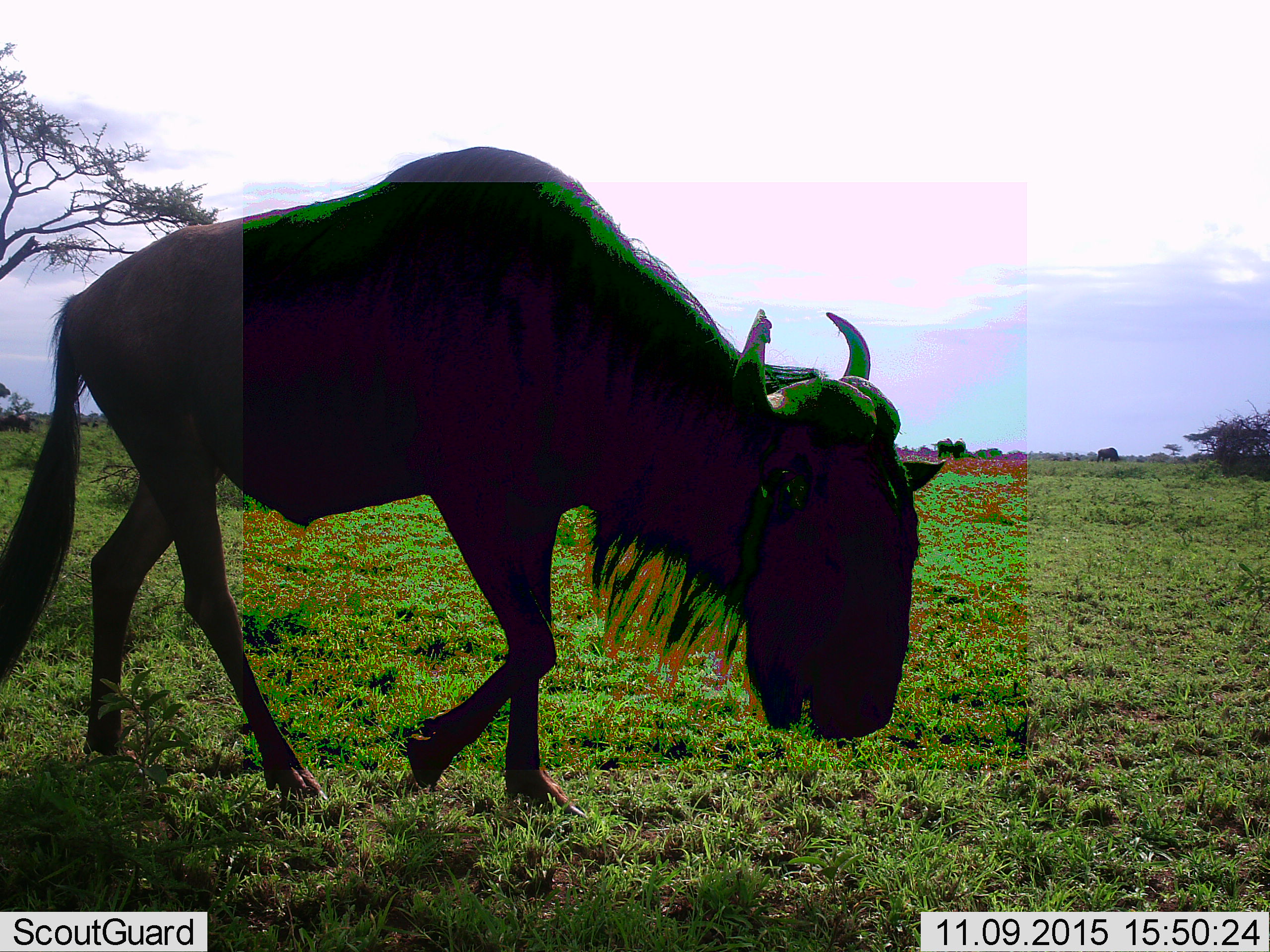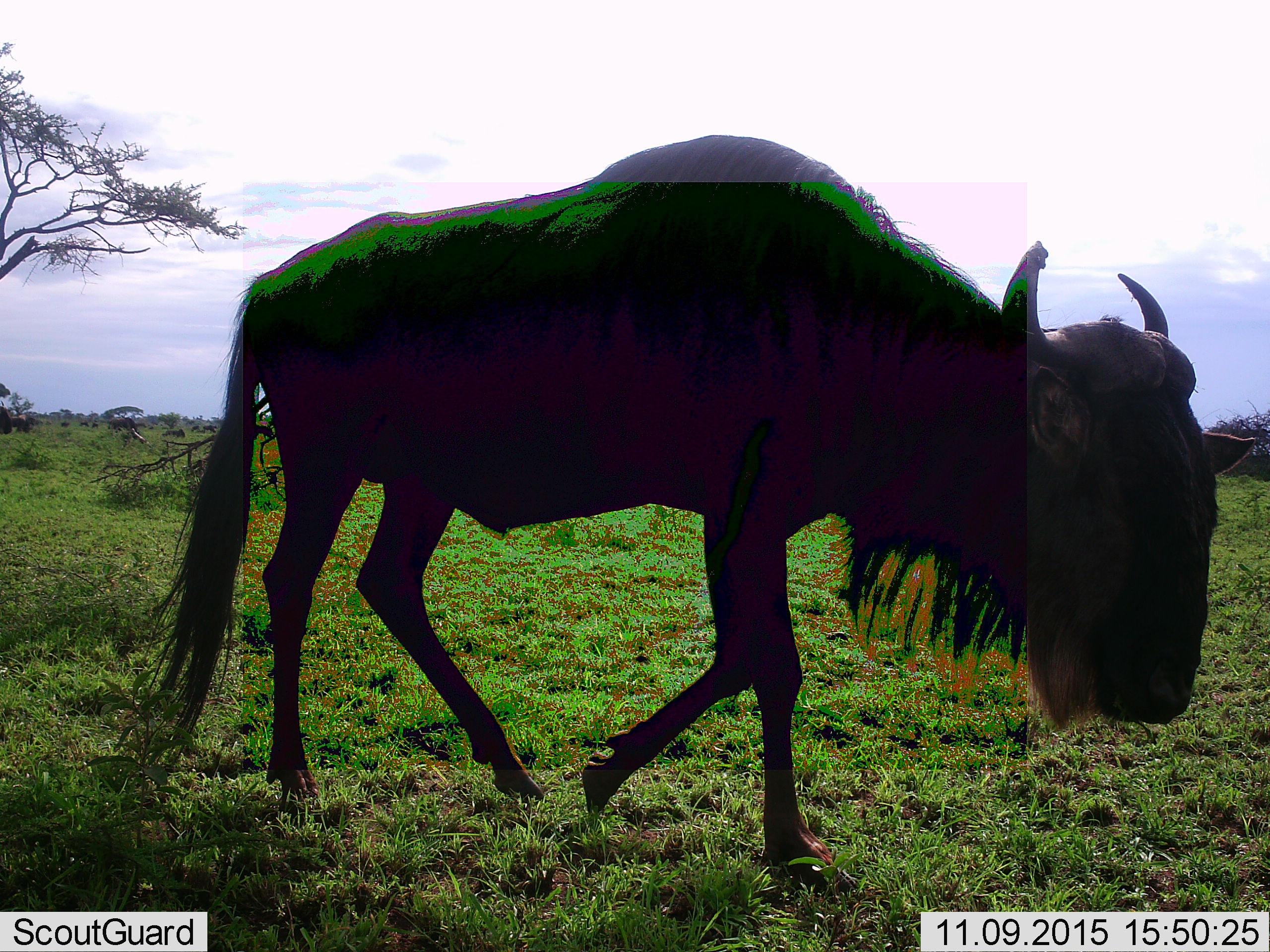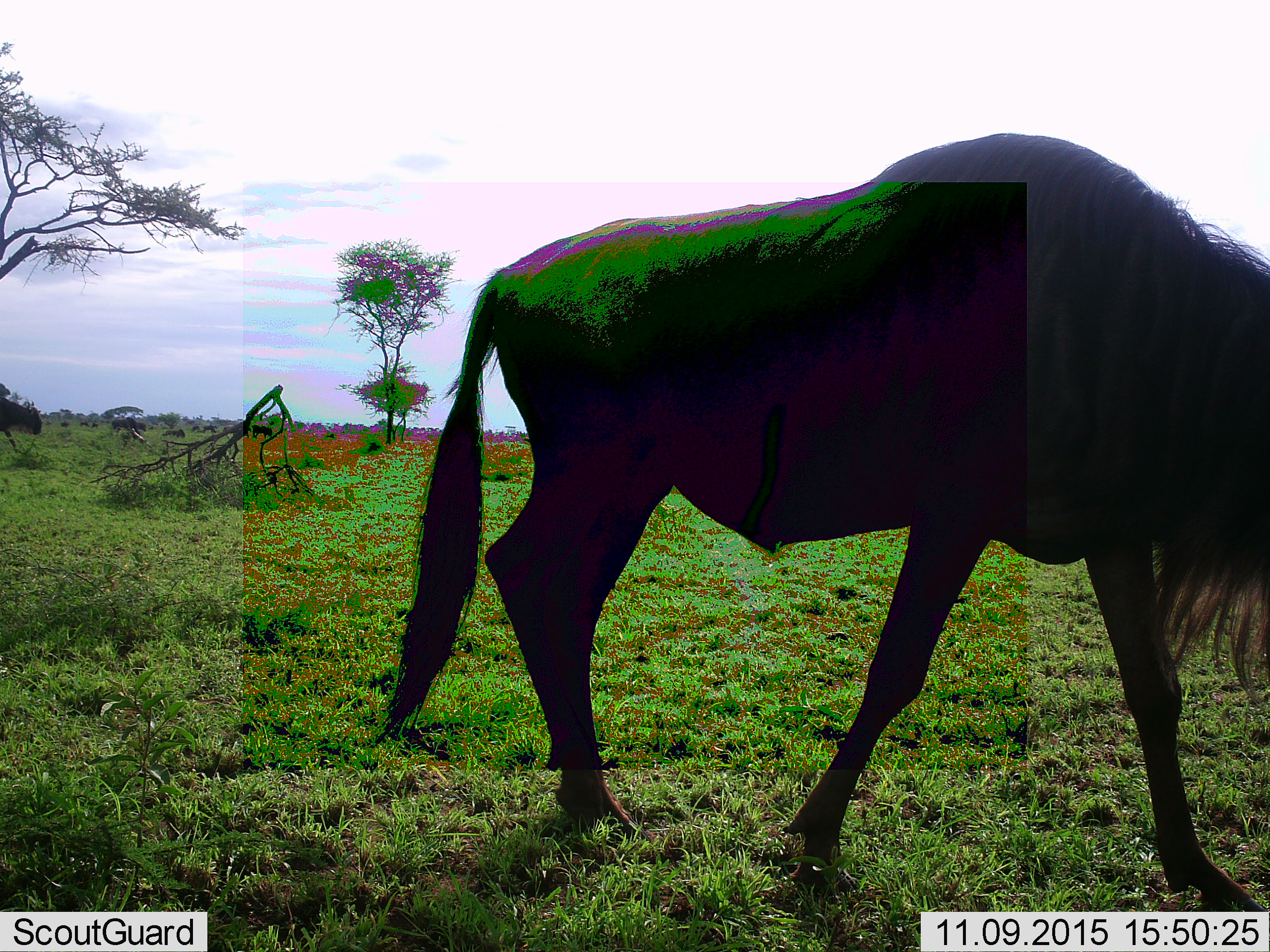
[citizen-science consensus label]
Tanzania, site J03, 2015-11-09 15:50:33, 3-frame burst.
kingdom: Animalia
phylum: Chordata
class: Mammalia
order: Artiodactyla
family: Bovidae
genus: Connochaetes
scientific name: Connochaetes taurinus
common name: blue wildebeest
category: wildebeest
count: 5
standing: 22%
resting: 0%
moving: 100%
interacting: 0%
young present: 0%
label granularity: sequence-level